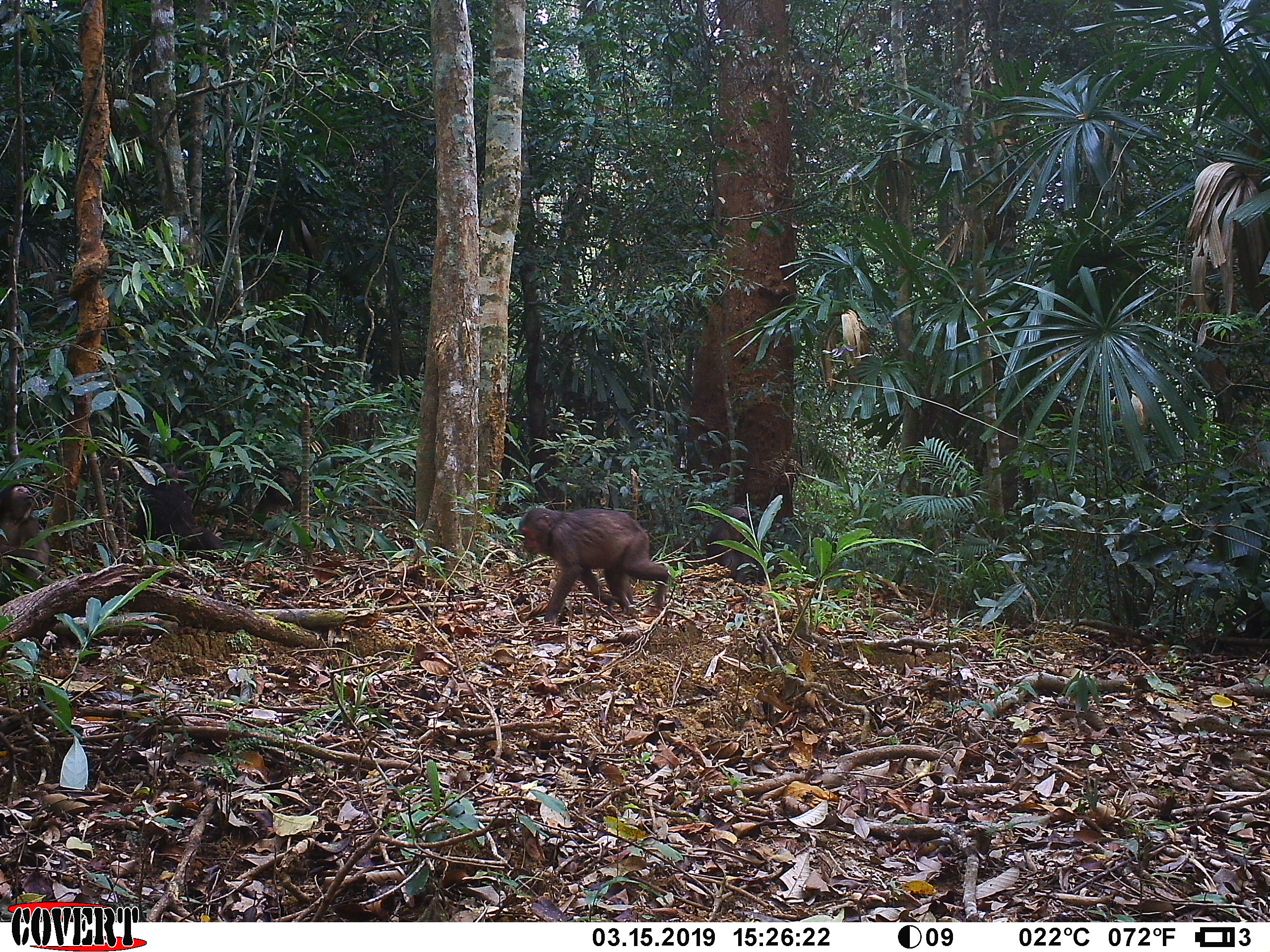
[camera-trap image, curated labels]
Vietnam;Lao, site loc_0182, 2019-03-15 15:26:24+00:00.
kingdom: Animalia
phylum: Chordata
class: Mammalia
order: Primates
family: Cercopithecidae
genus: Macaca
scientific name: Macaca arctoides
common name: stump-tailed macaque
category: stump tailed macaque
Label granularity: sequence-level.